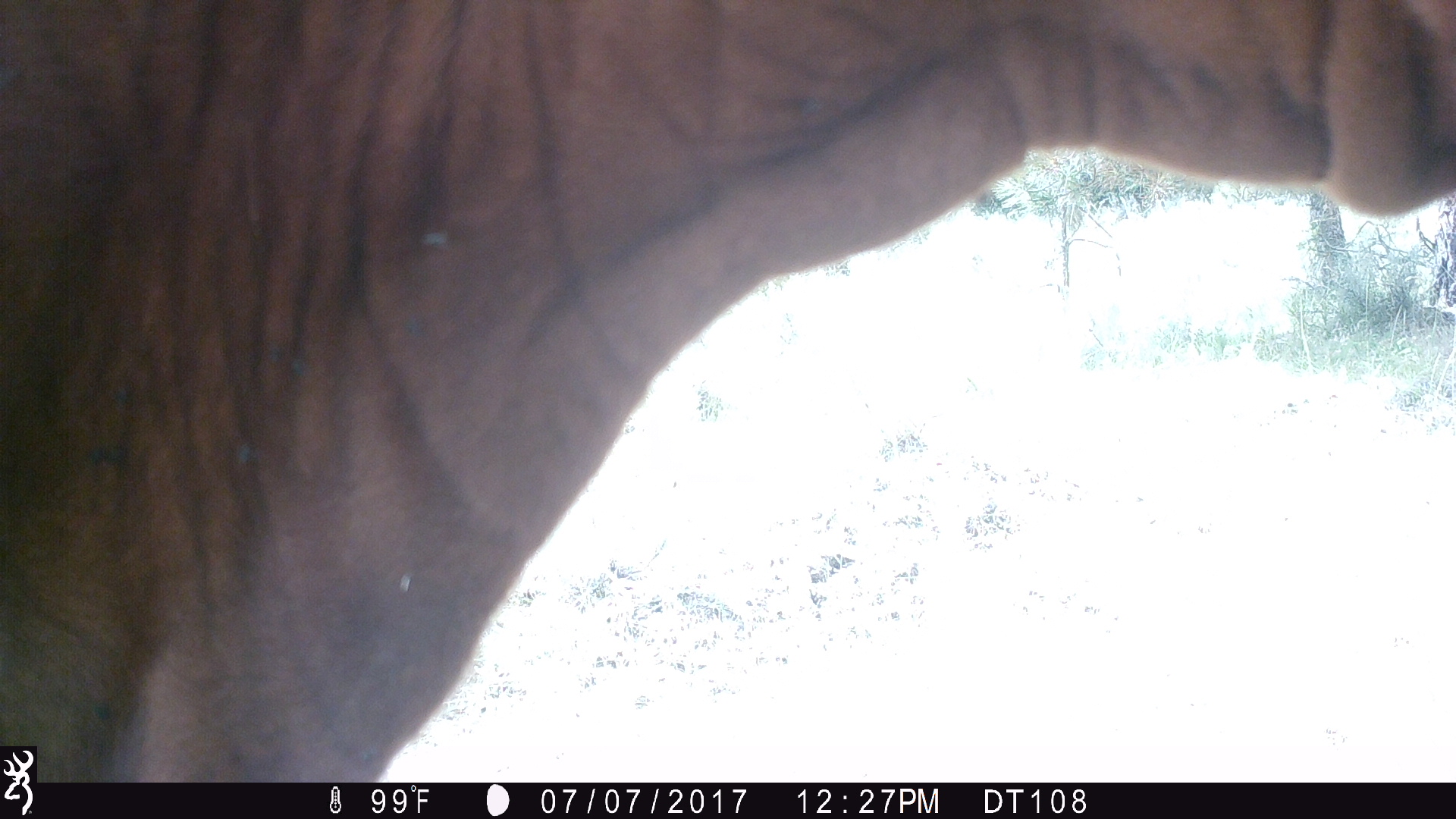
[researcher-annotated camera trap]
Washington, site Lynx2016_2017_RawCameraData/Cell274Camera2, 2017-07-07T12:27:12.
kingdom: Animalia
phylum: Chordata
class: Mammalia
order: Artiodactyla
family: Bovidae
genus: Bos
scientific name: Bos taurus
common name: domestic cattle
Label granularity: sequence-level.